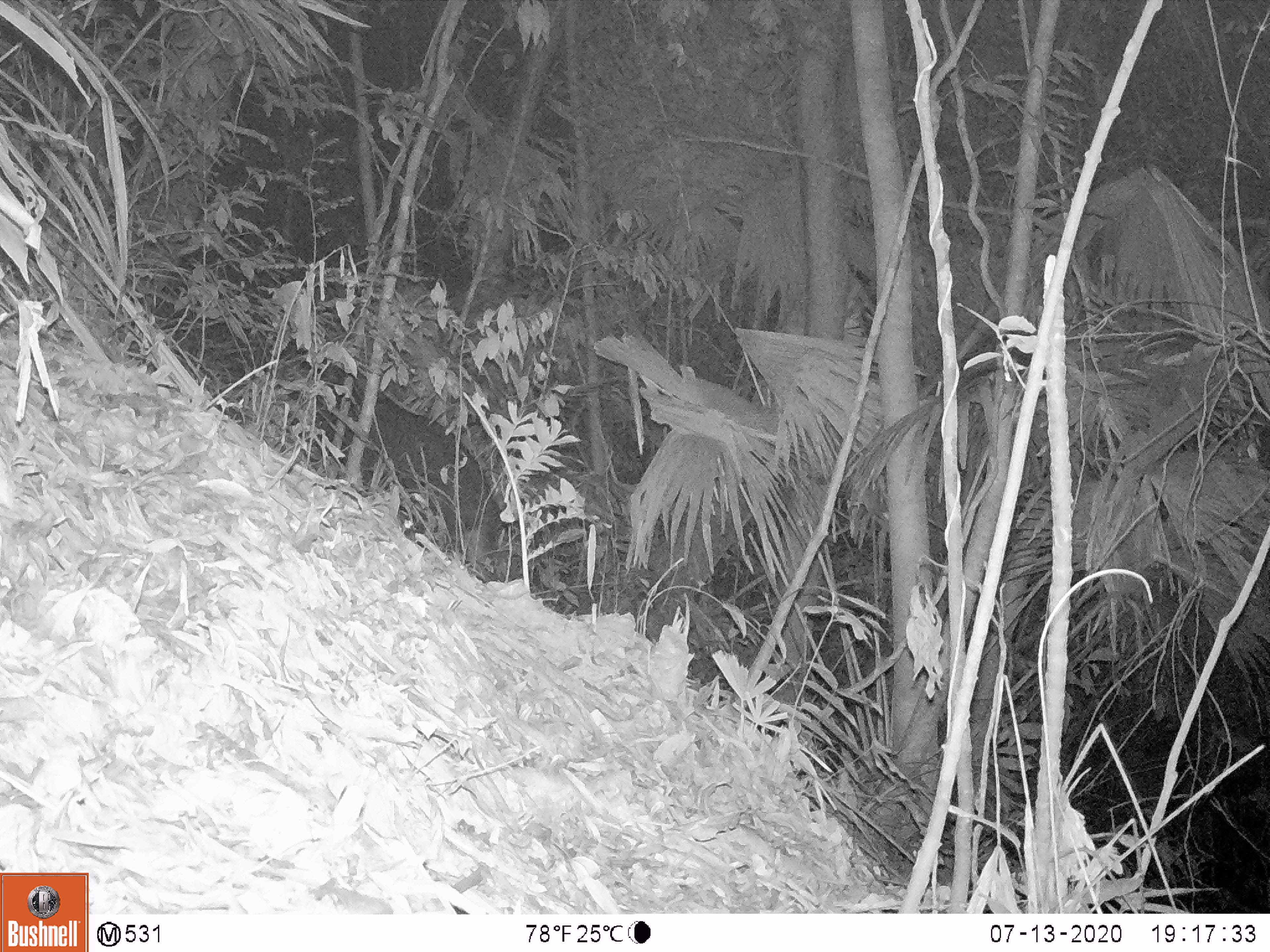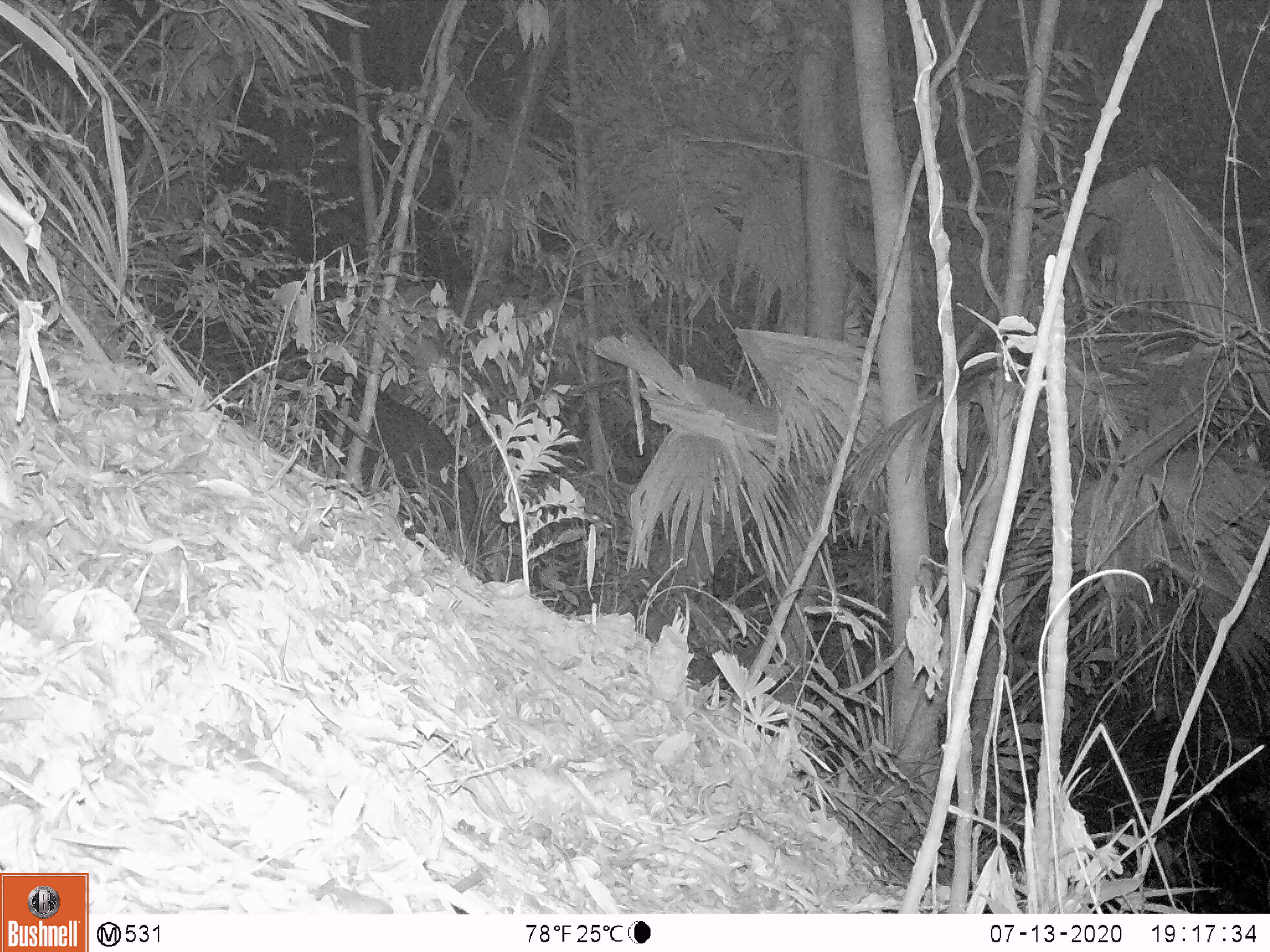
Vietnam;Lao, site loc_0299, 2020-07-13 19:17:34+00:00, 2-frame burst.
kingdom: Animalia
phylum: Chordata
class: Mammalia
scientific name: Laurasiatheria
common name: ungulate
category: unidentified ungulates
Unidentified ungulates (ungulate) (Laurasiatheria). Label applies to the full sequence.